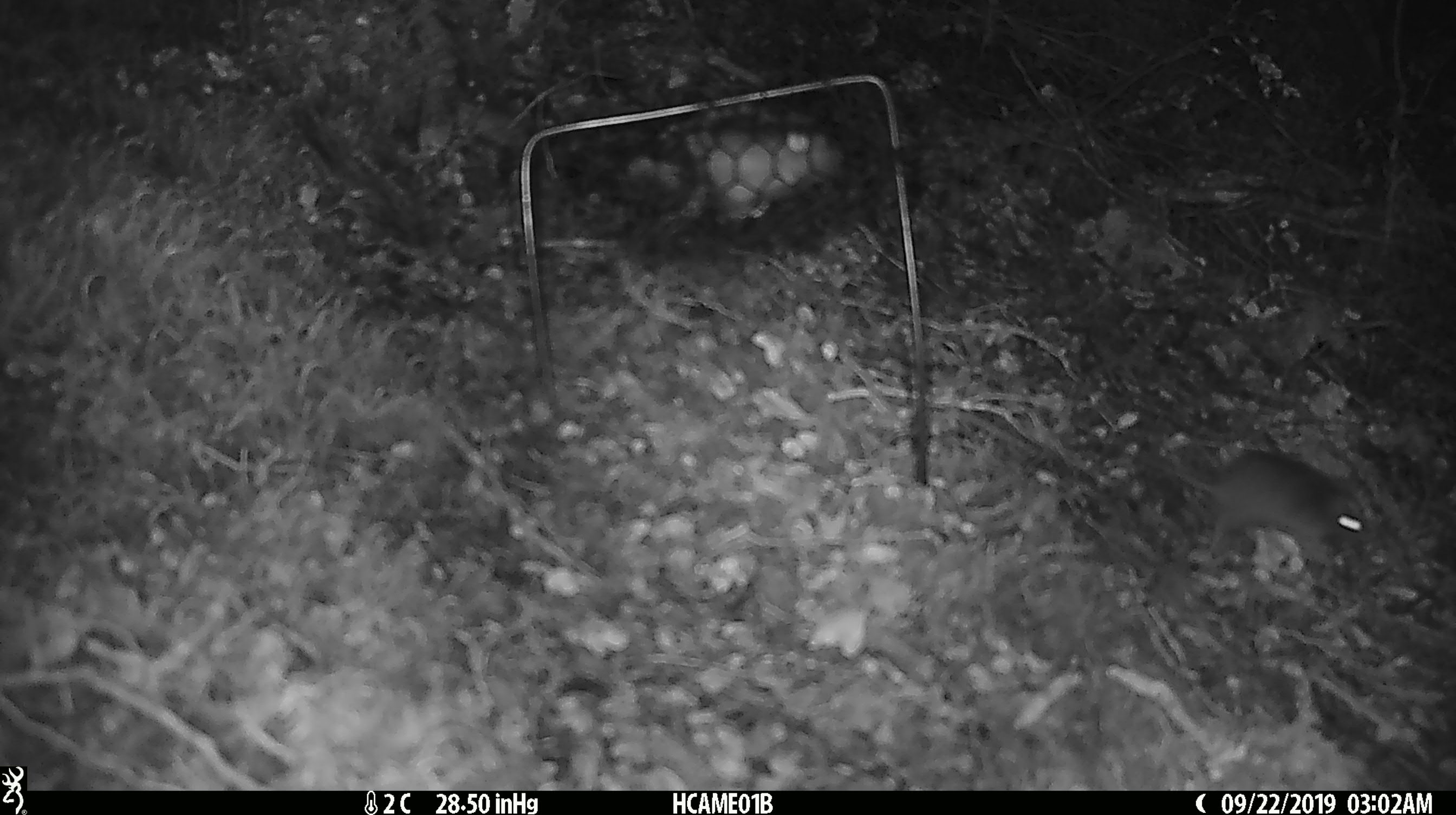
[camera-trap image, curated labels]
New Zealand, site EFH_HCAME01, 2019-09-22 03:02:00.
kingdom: Animalia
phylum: Chordata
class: Mammalia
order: Rodentia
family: Muridae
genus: Mus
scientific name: Mus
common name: mouse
Mouse (Mus).